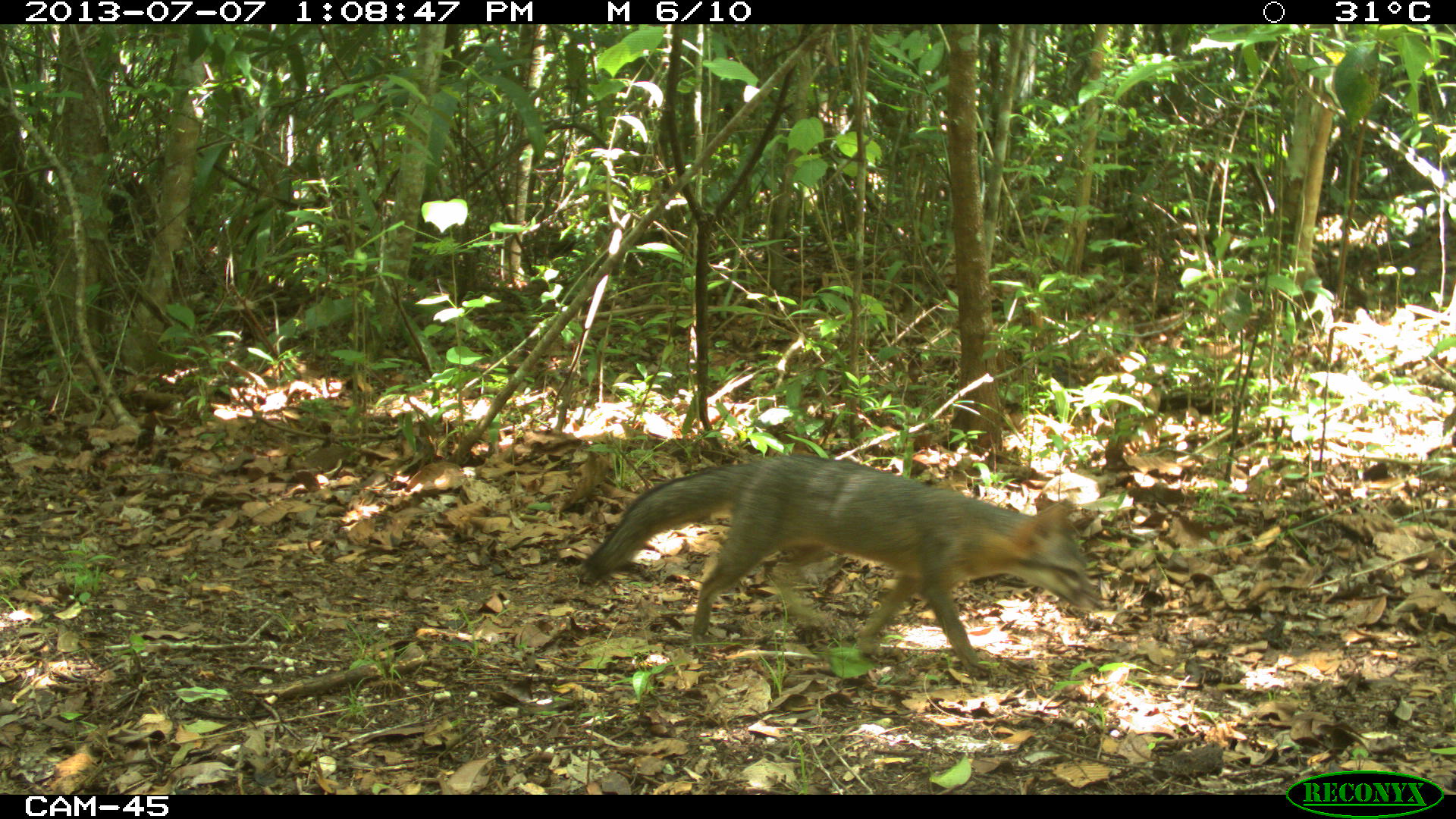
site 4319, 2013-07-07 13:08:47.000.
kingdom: Animalia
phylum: Chordata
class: Mammalia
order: Carnivora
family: Canidae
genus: Urocyon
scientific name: Urocyon cinereoargenteus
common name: gray fox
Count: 1.